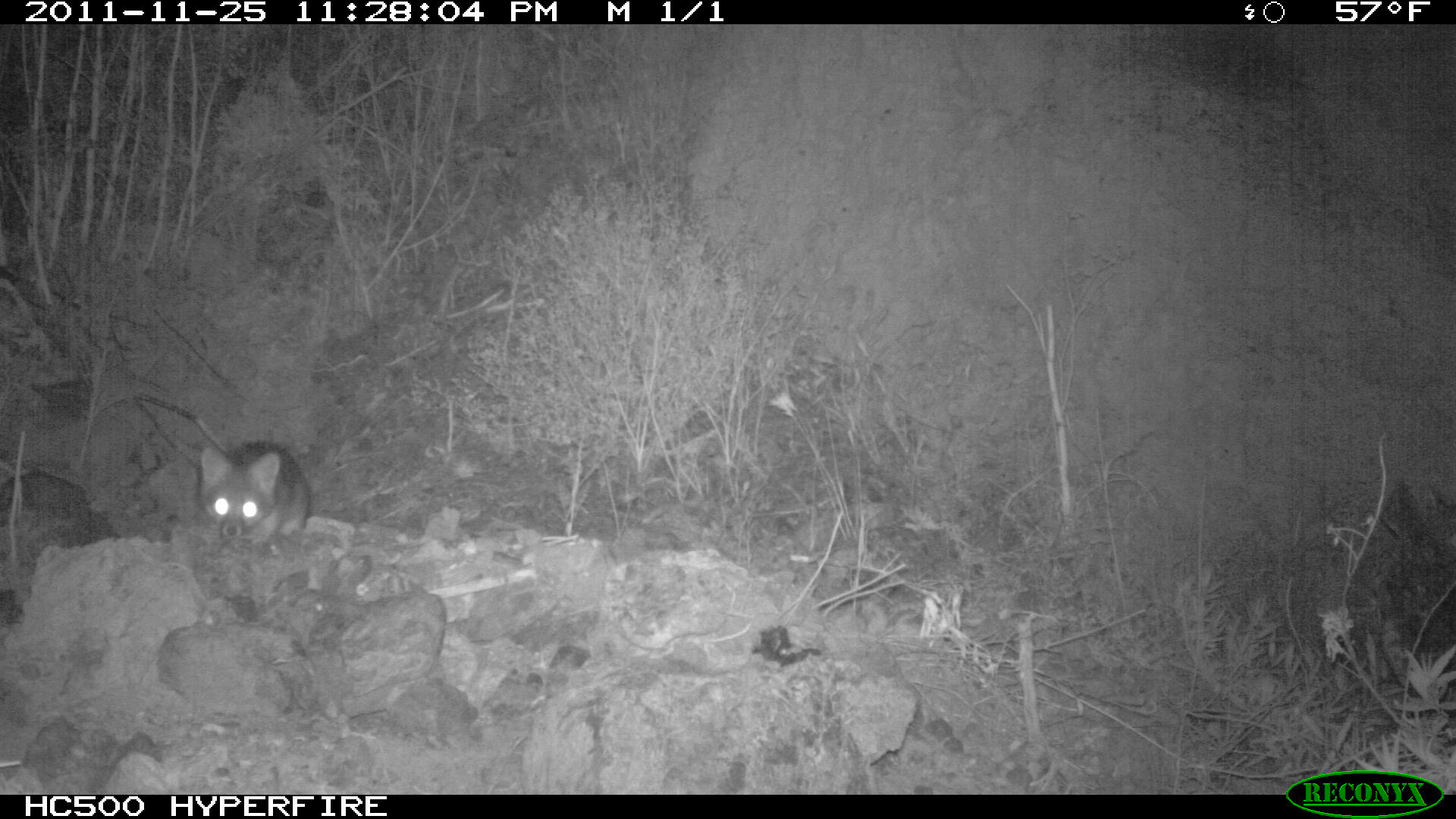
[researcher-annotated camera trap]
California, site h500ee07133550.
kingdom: Animalia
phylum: Chordata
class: Mammalia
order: Carnivora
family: Canidae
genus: Urocyon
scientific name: Urocyon littoralis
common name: island fox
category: fox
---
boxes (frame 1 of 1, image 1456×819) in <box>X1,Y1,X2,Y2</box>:
fox: <box>200,441,310,544</box>